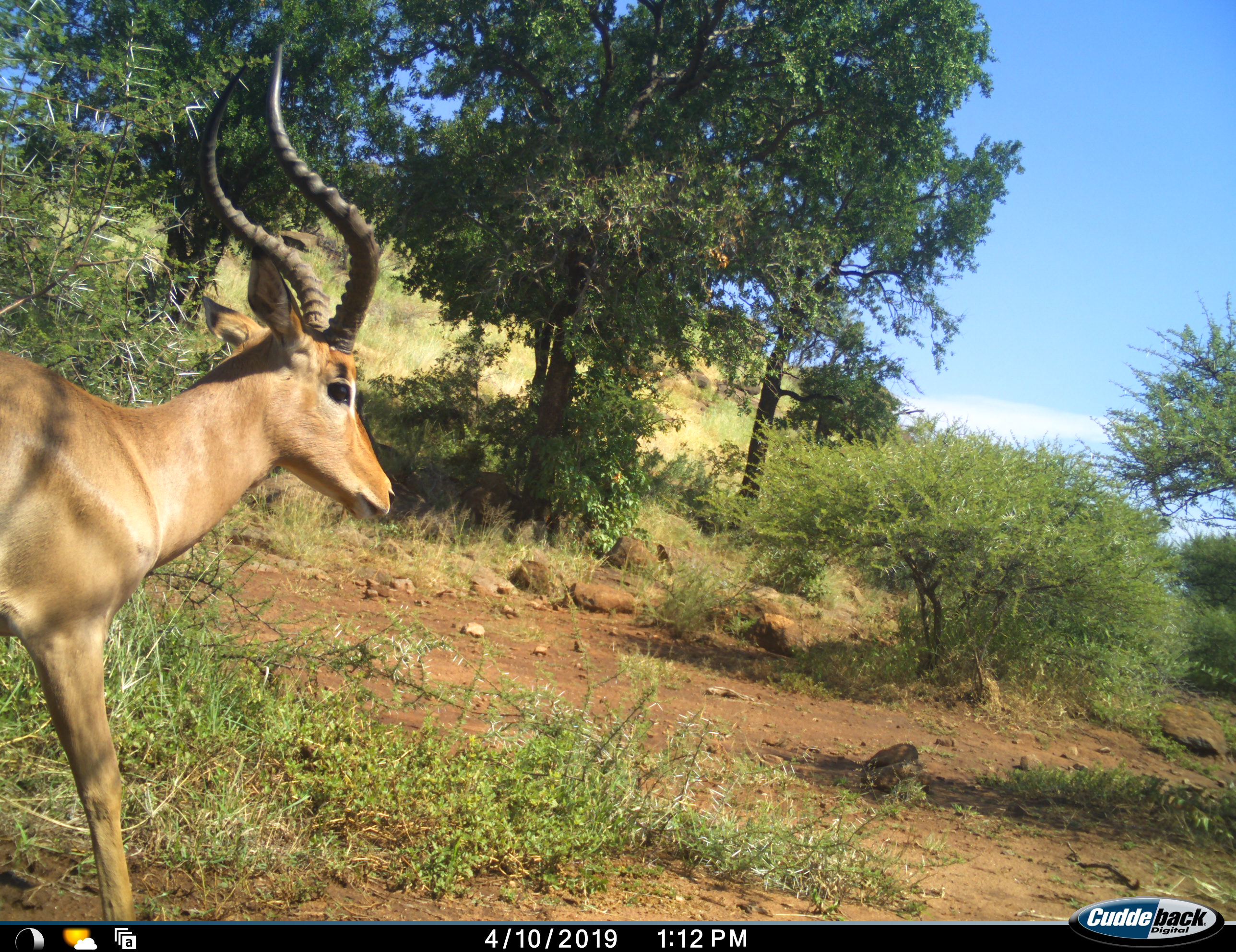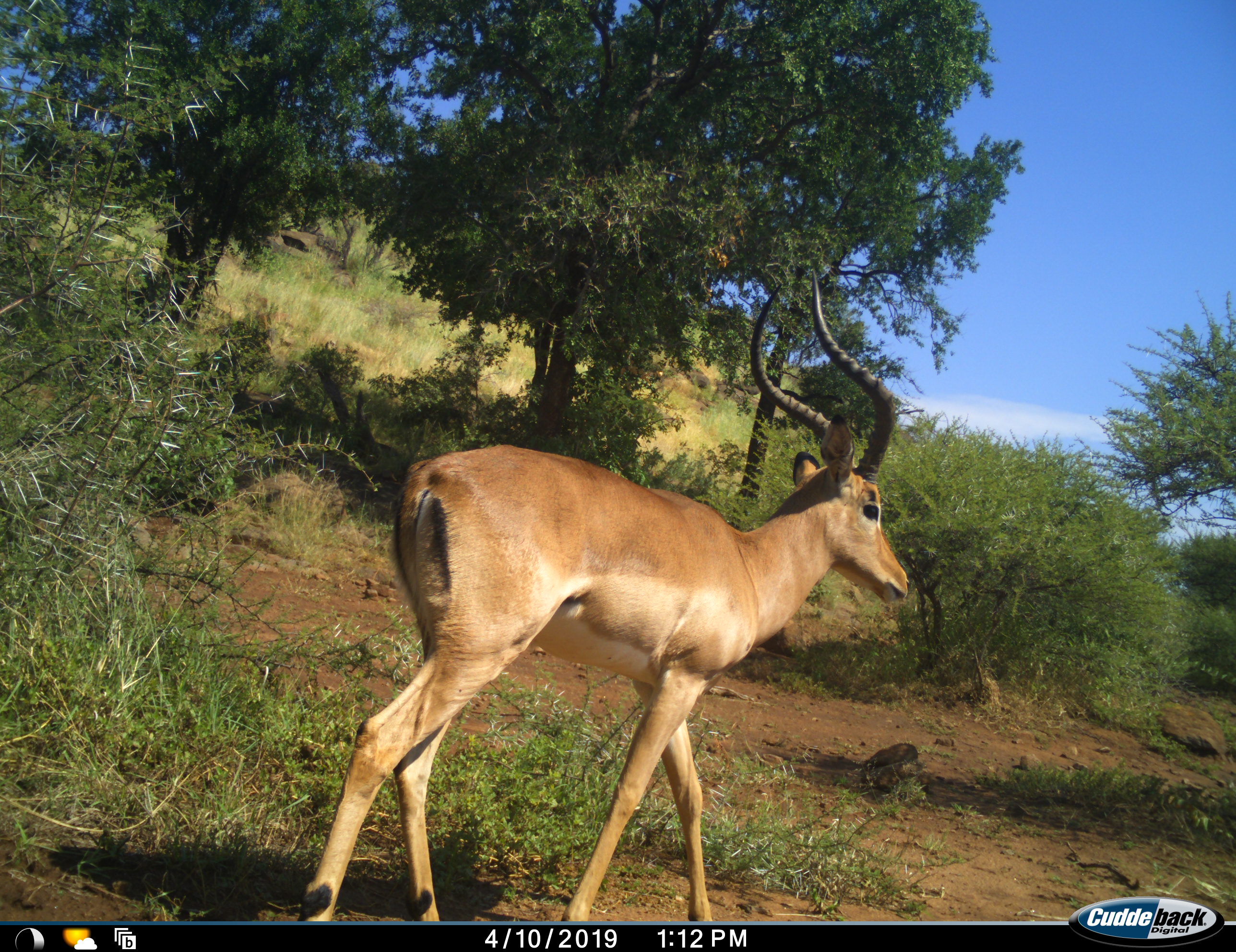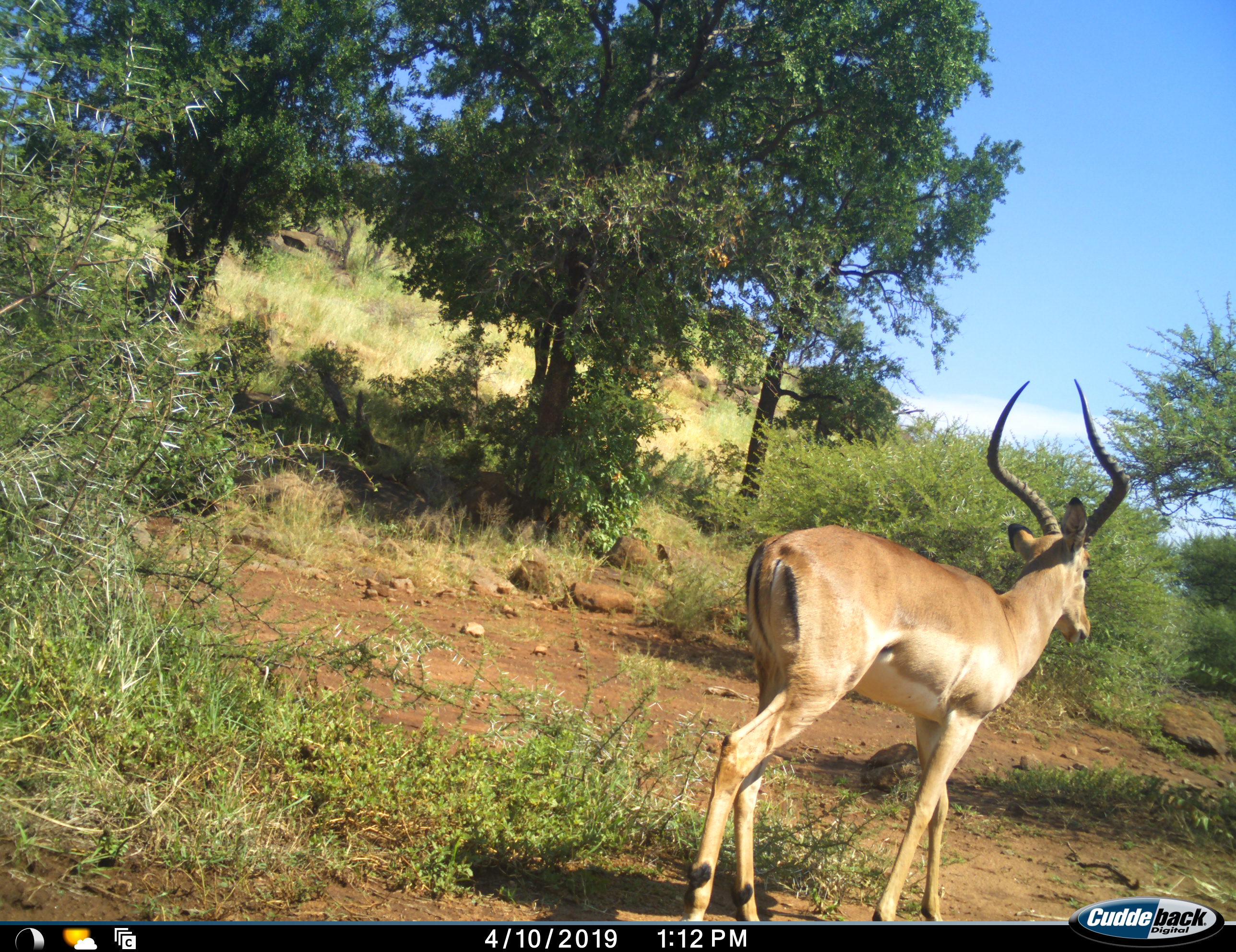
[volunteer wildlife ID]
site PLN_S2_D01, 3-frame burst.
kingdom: Animalia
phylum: Chordata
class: Mammalia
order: Artiodactyla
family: Bovidae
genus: Aepyceros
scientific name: Aepyceros melampus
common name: impala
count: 1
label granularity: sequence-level